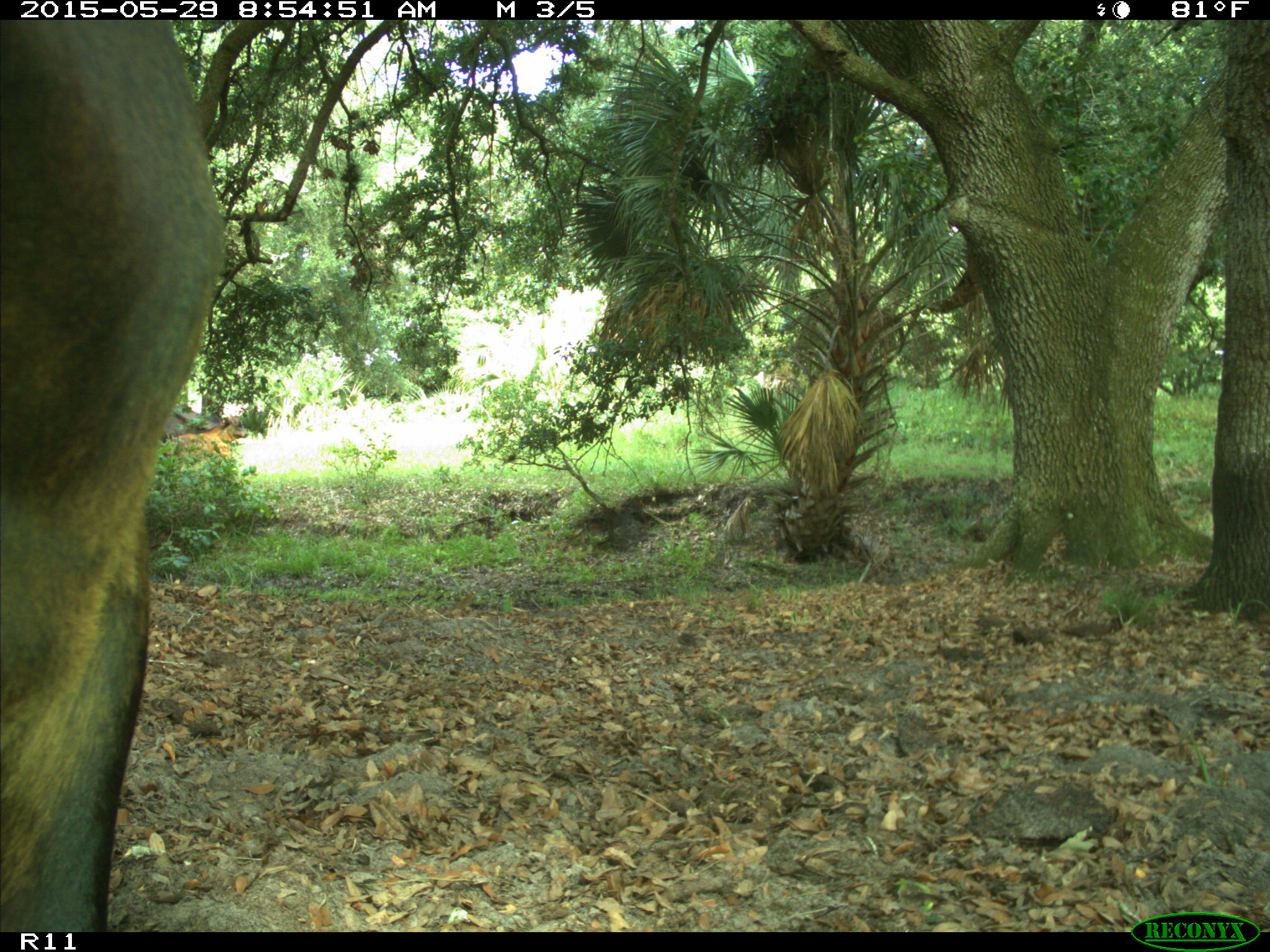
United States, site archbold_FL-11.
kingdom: Animalia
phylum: Chordata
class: Mammalia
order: Artiodactyla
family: Bovidae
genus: Bos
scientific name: Bos taurus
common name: domestic cow